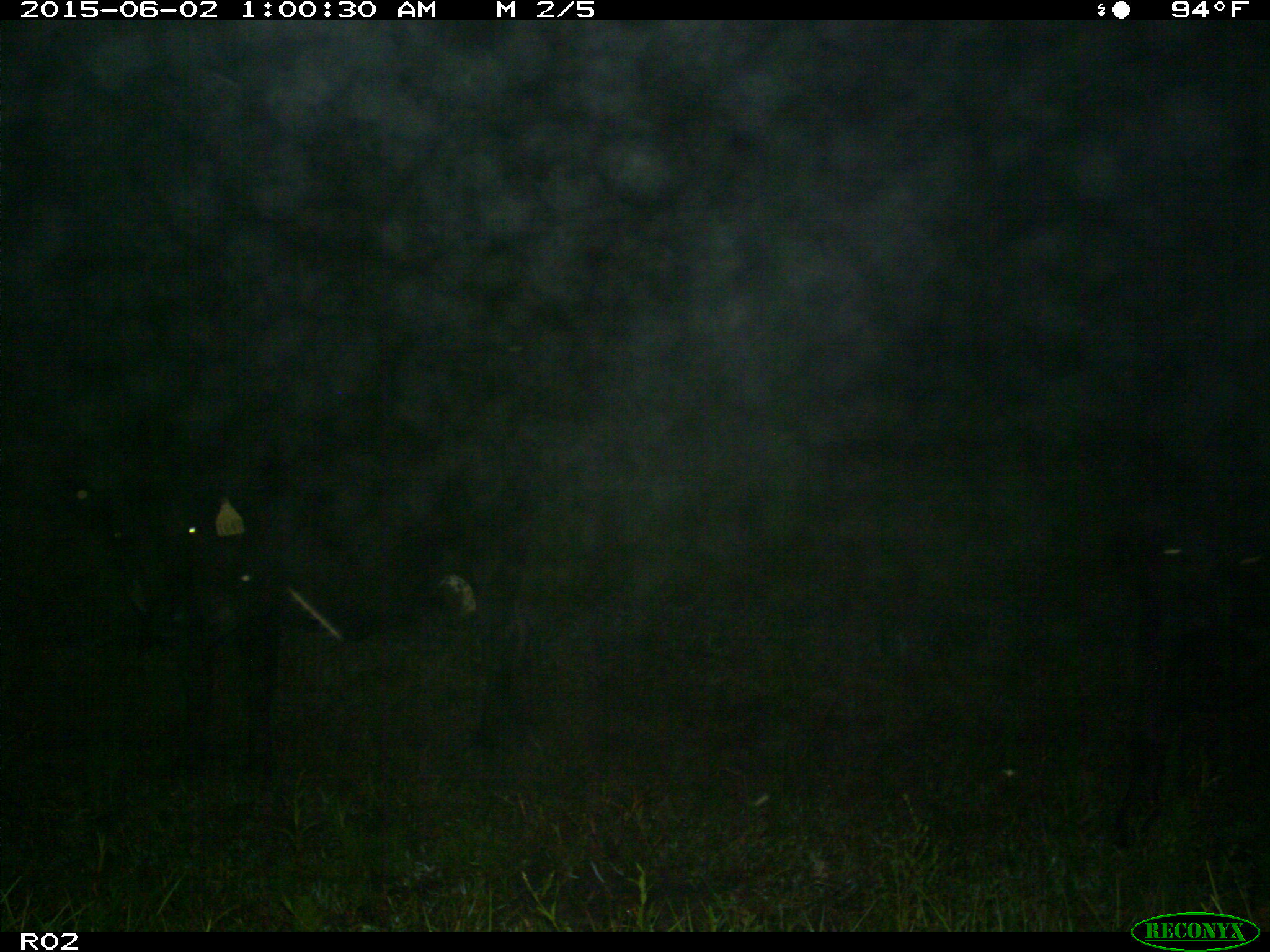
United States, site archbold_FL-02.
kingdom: Animalia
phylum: Chordata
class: Mammalia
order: Artiodactyla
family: Bovidae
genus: Bos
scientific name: Bos taurus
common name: domestic cow